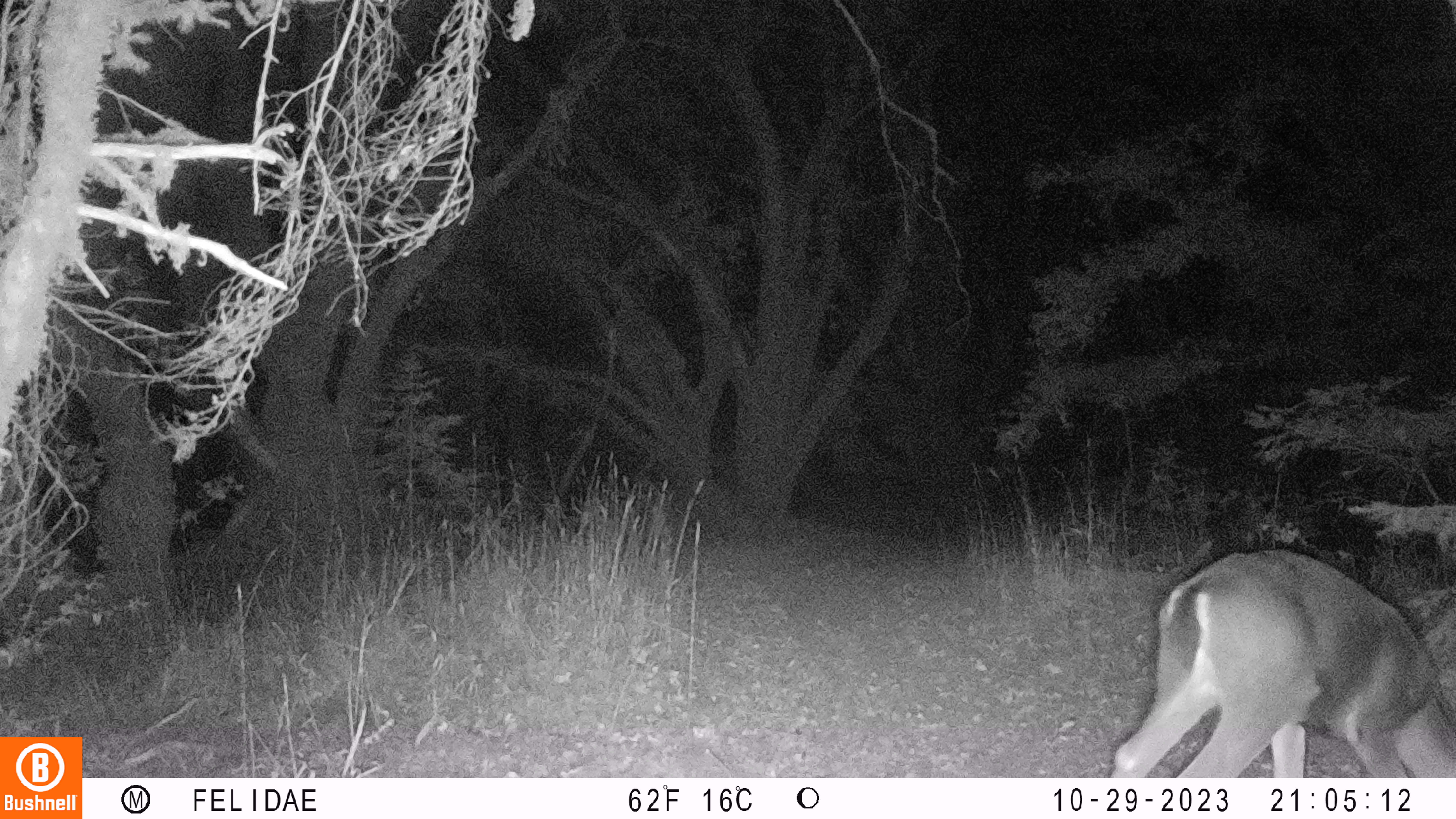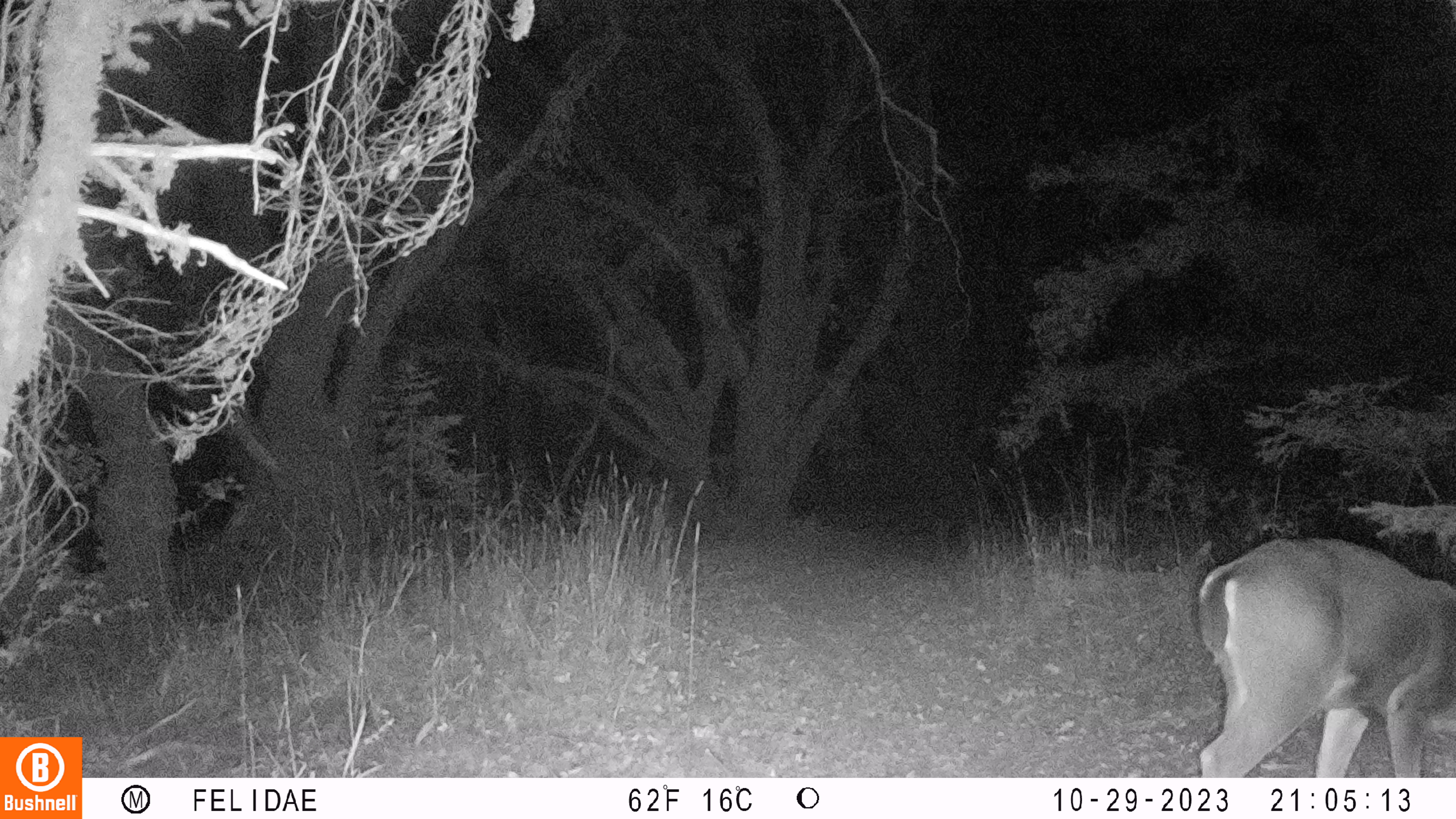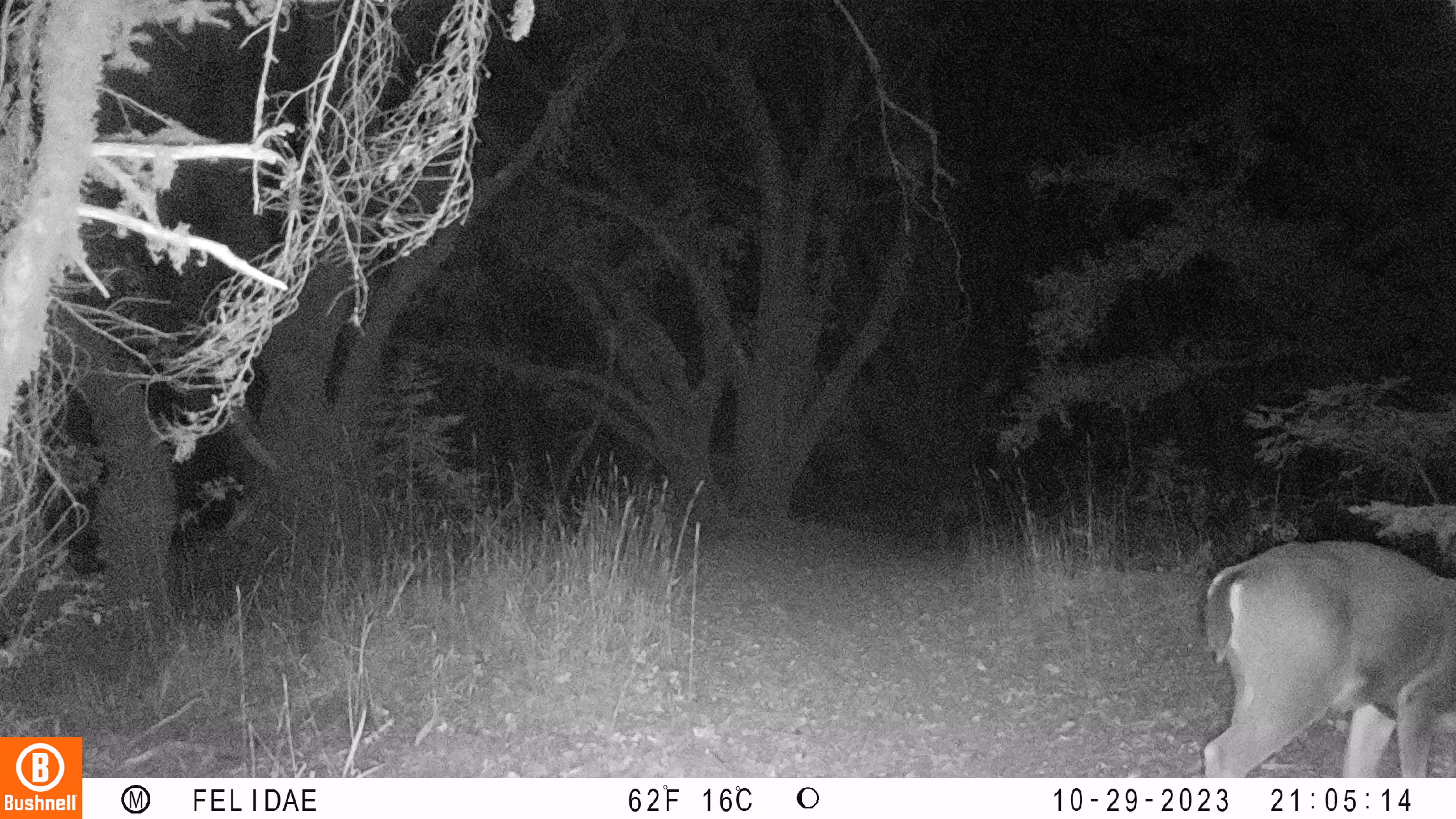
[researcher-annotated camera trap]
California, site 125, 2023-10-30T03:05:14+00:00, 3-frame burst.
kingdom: Animalia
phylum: Chordata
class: Mammalia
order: Artiodactyla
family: Cervidae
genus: Odocoileus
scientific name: Odocoileus hemionus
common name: mule deer